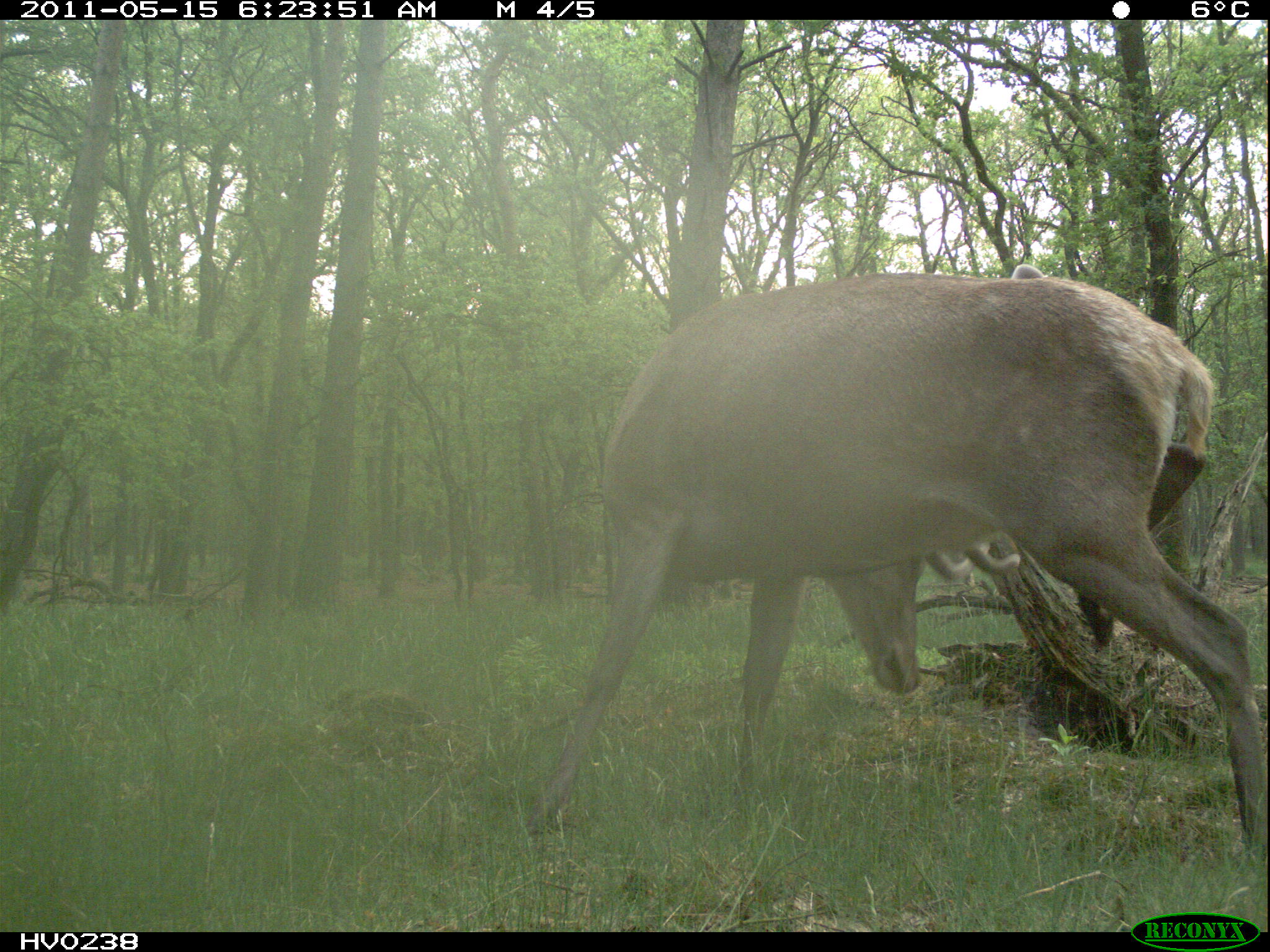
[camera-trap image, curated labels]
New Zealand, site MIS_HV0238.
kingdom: Animalia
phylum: Chordata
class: Mammalia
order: Artiodactyla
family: Cervidae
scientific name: Cervidae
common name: deer